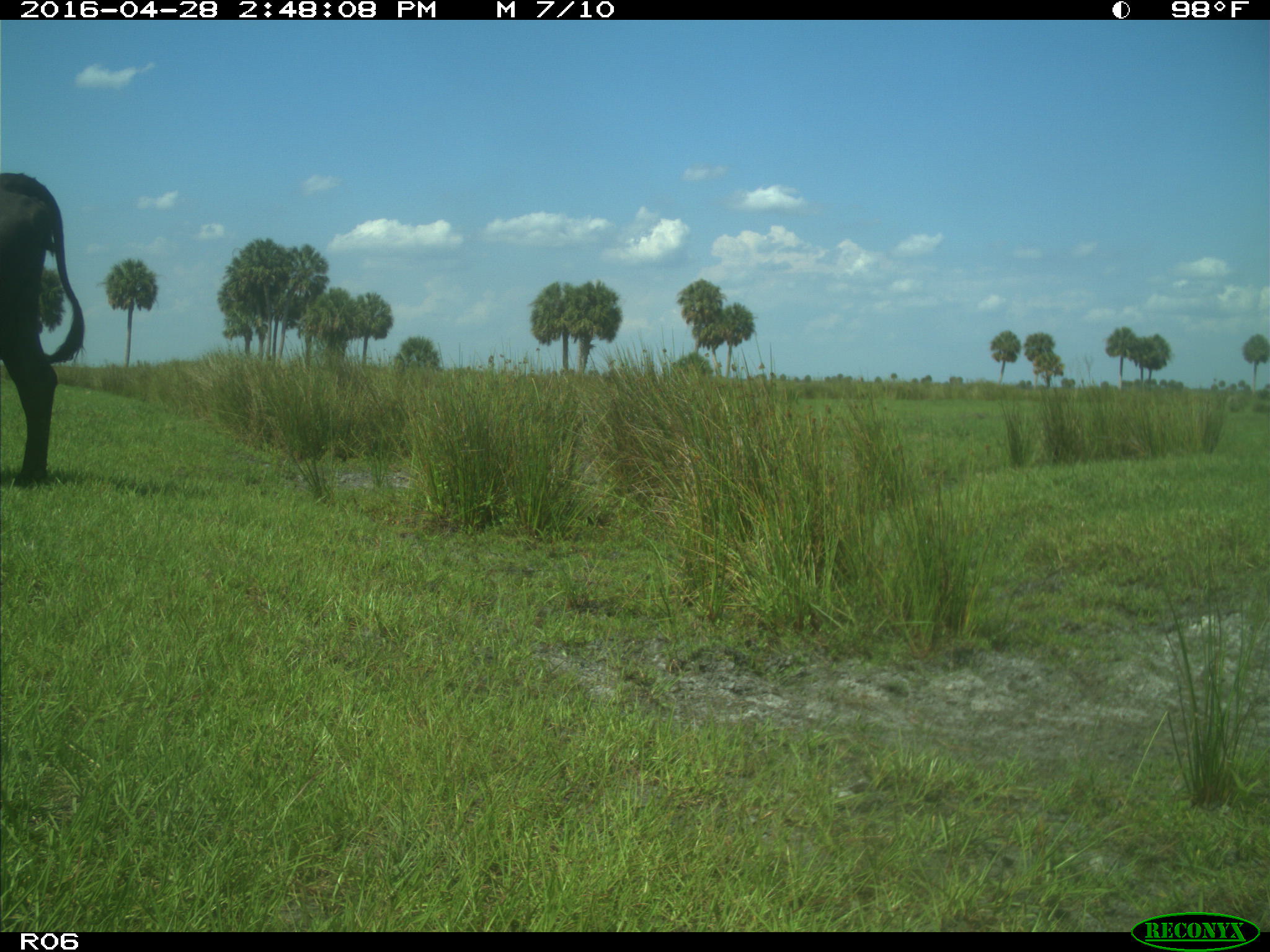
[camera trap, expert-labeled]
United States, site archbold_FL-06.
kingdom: Animalia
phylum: Chordata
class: Mammalia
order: Artiodactyla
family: Bovidae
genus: Bos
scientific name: Bos taurus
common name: domestic cow